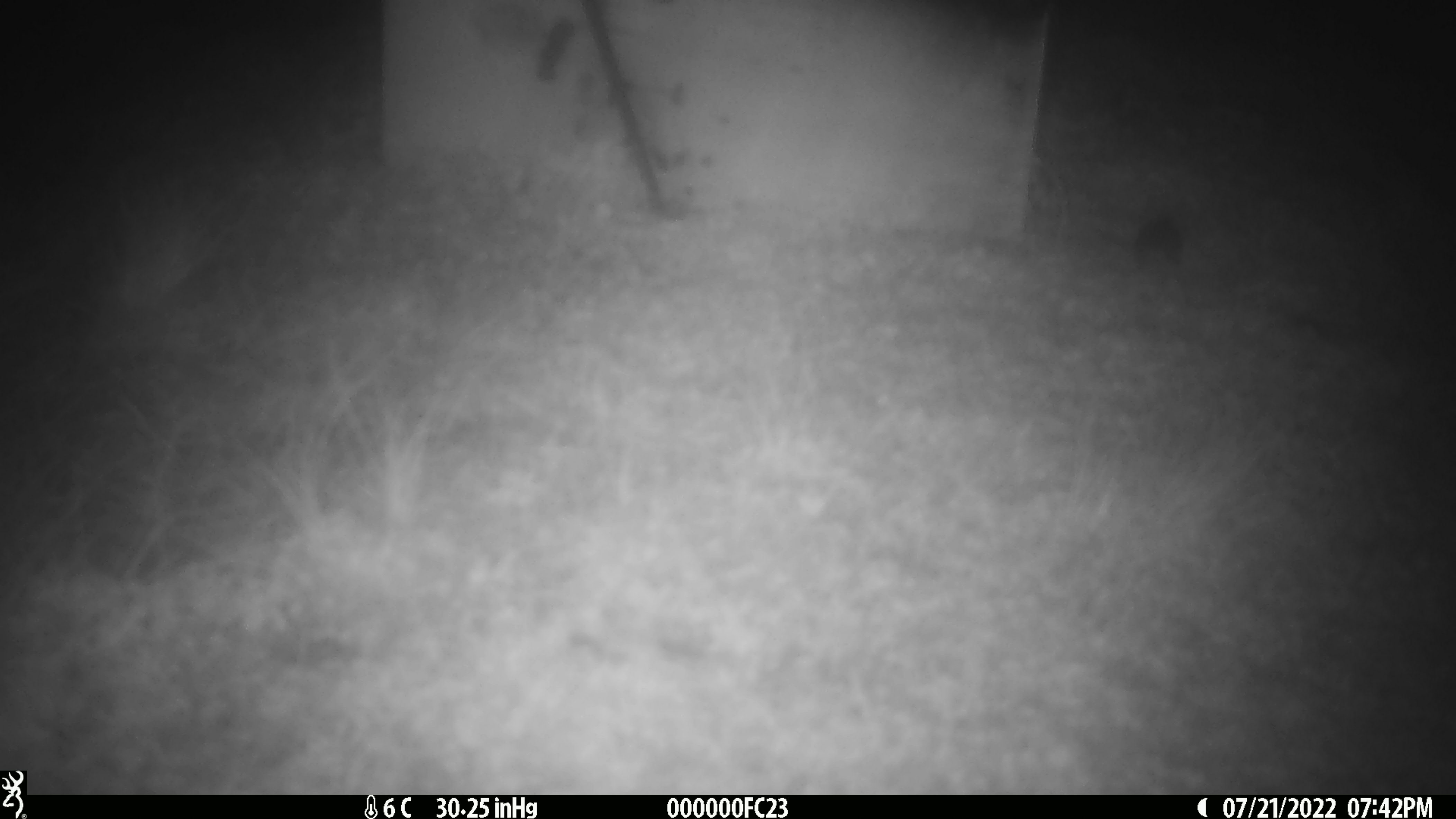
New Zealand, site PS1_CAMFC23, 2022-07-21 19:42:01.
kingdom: Animalia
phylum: Chordata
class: Mammalia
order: Rodentia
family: Muridae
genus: Mus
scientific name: Mus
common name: mouse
Mouse (Mus).